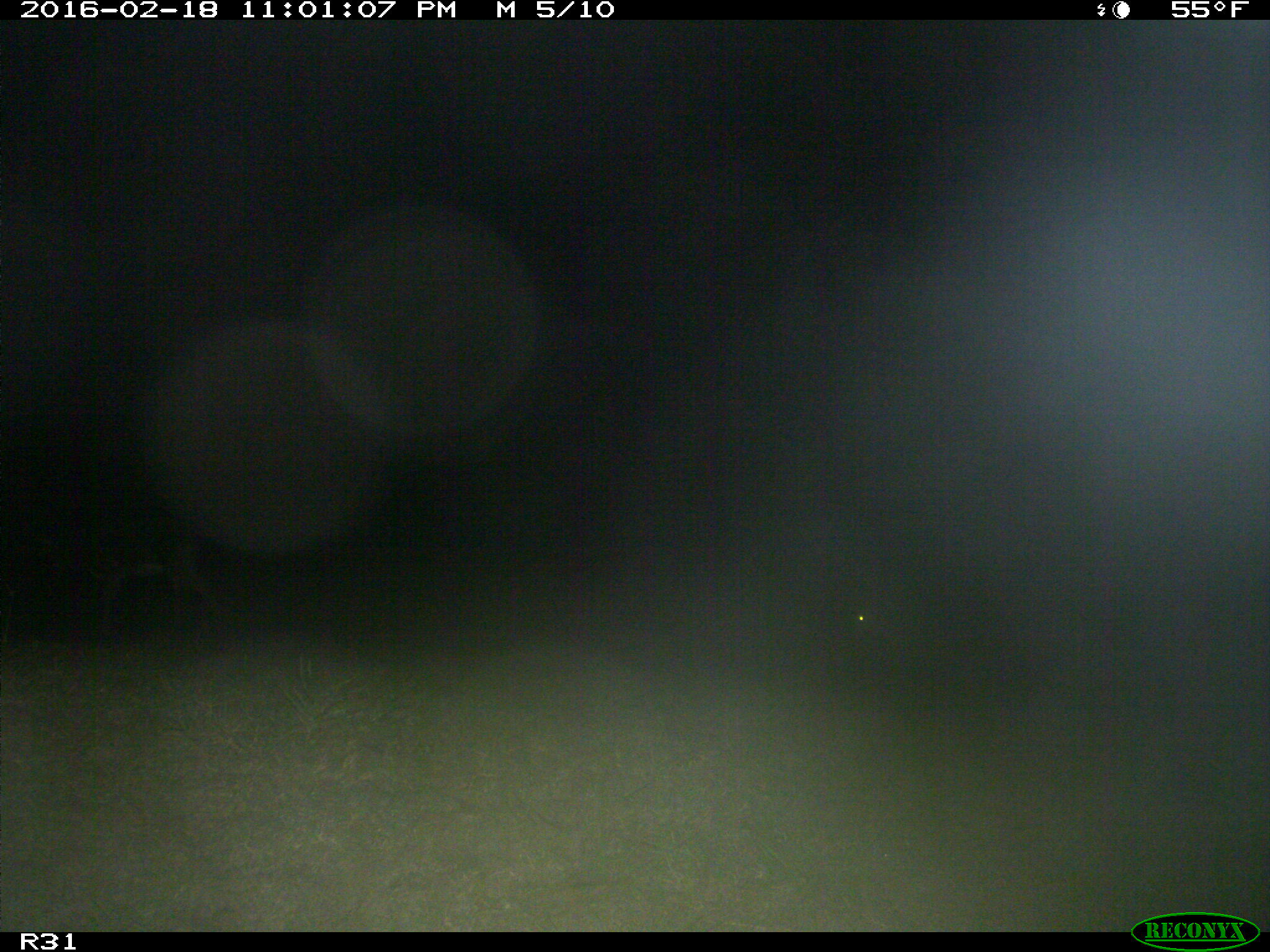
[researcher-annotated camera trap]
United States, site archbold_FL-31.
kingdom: Animalia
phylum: Chordata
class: Mammalia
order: Artiodactyla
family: Cervidae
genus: Odocoileus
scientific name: Odocoileus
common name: deer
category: unidentified deer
Unidentified deer (deer) (Odocoileus).